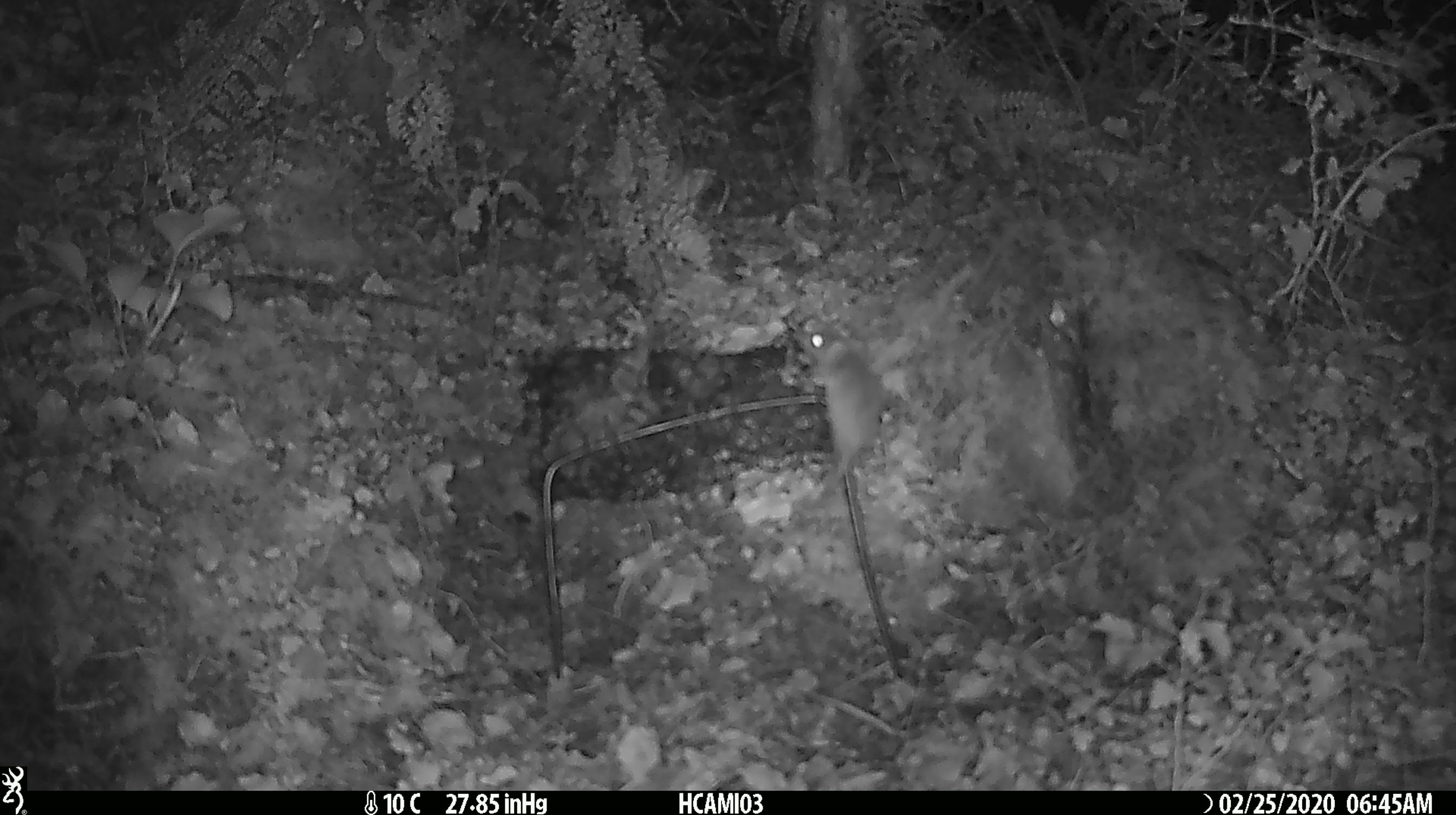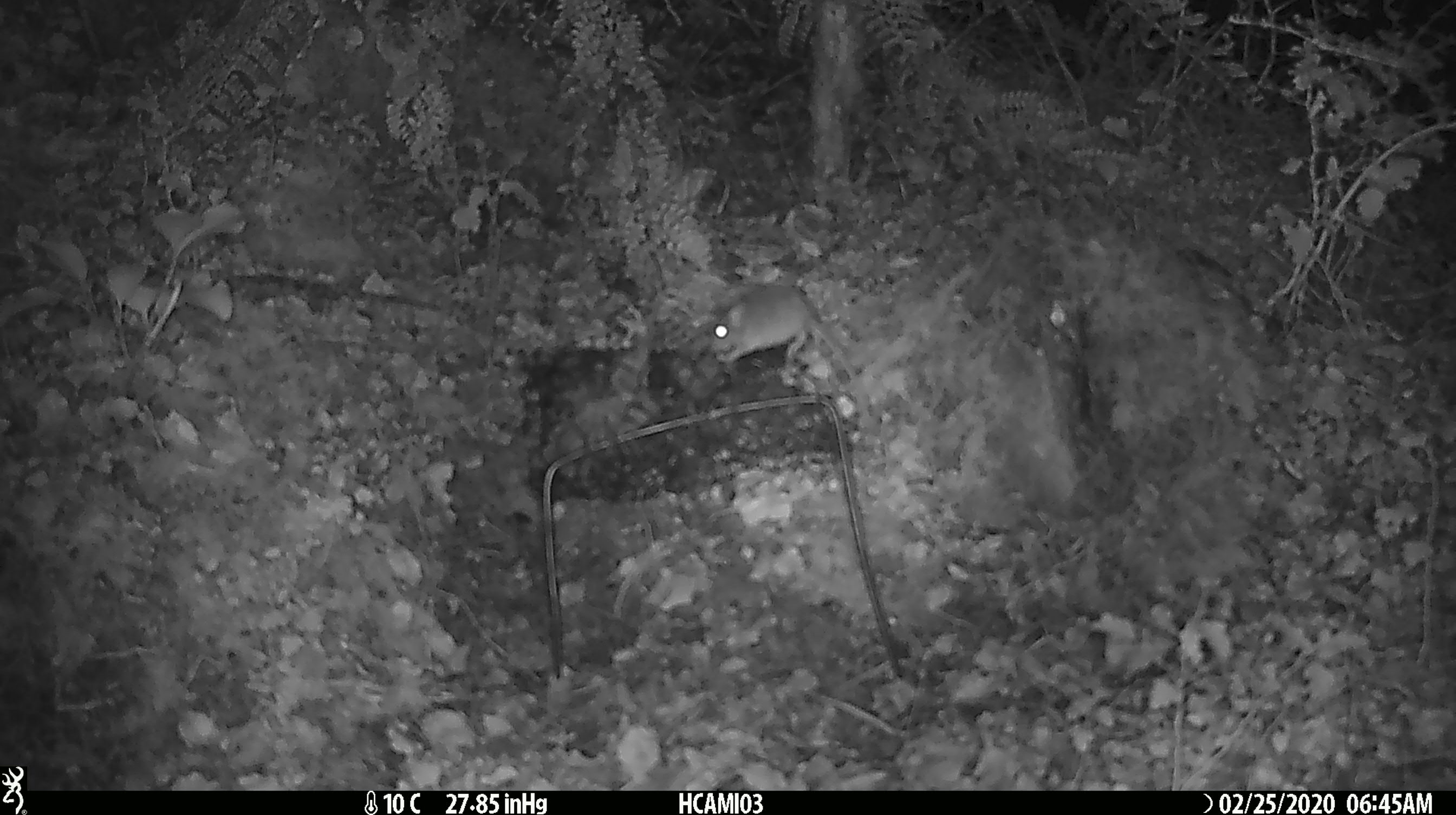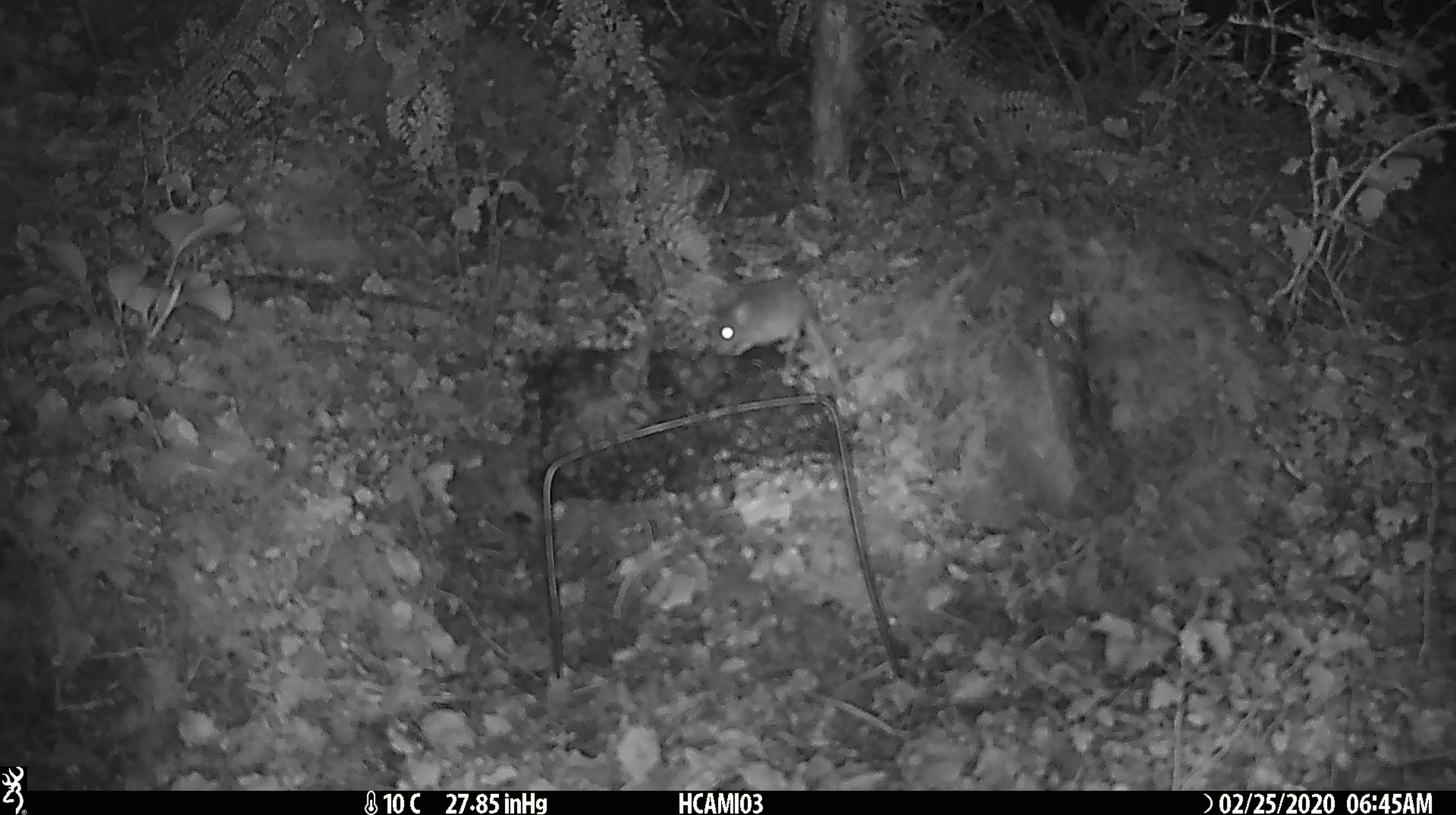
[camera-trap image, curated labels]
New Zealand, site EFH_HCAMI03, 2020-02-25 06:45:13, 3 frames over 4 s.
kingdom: Animalia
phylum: Chordata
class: Mammalia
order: Rodentia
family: Muridae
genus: Mus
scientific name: Mus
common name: mouse